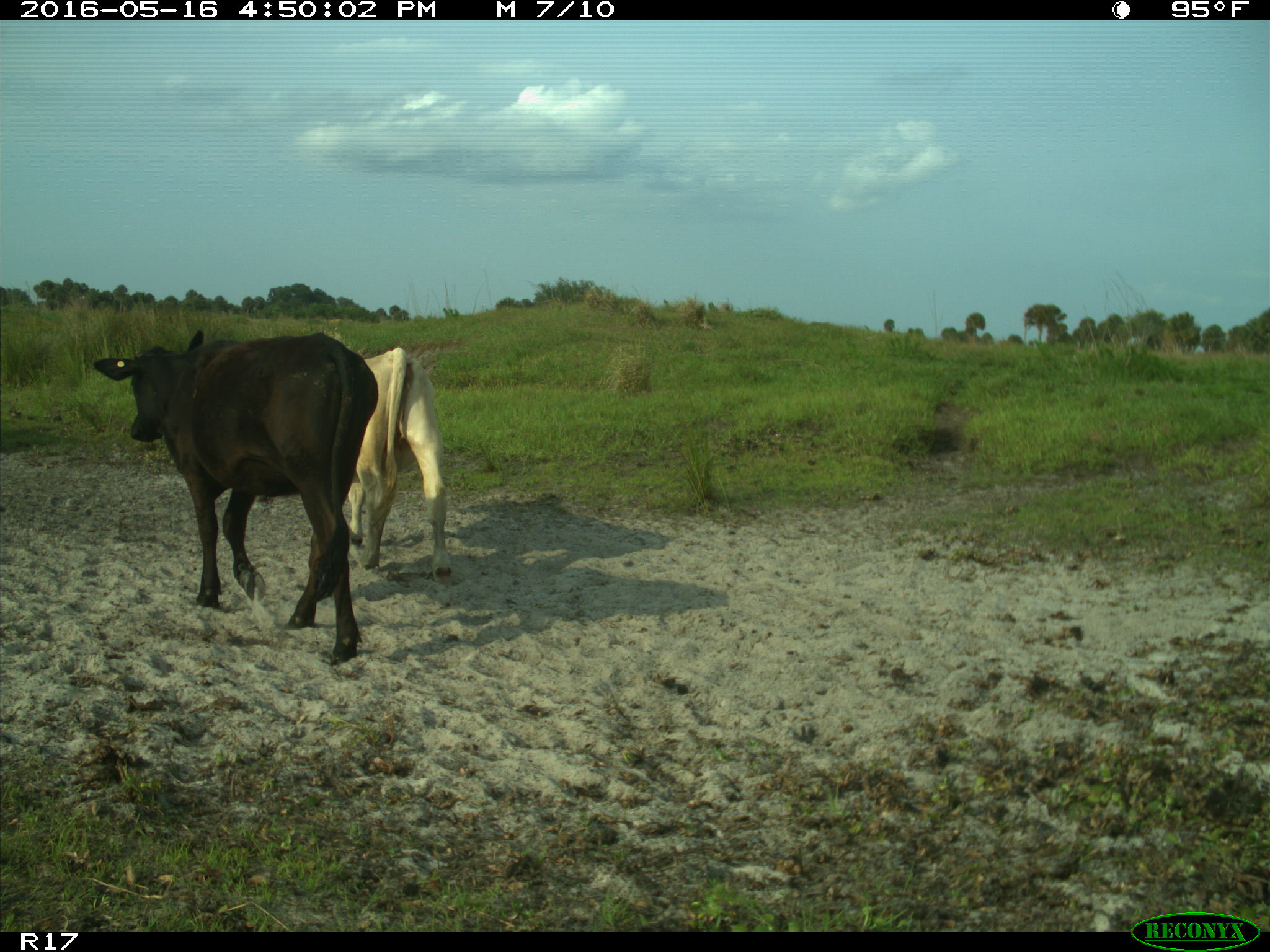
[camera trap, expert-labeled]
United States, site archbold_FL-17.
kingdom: Animalia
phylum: Chordata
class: Mammalia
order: Artiodactyla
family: Bovidae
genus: Bos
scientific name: Bos taurus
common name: domestic cow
Bos taurus (domestic cow).